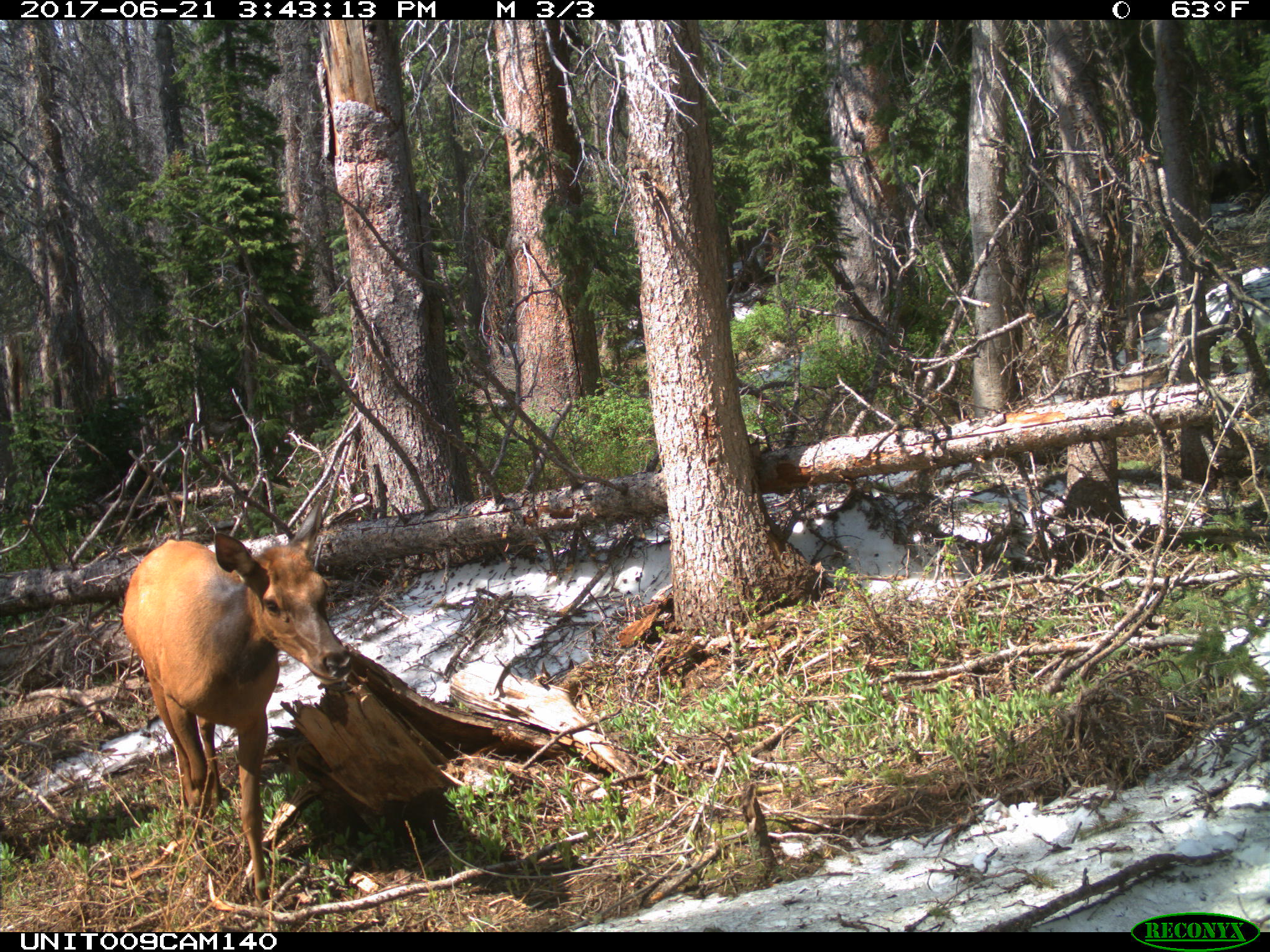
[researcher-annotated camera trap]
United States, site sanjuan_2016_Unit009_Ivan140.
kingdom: Animalia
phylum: Chordata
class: Mammalia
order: Artiodactyla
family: Cervidae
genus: Cervus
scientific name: Cervus elaphus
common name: red deer